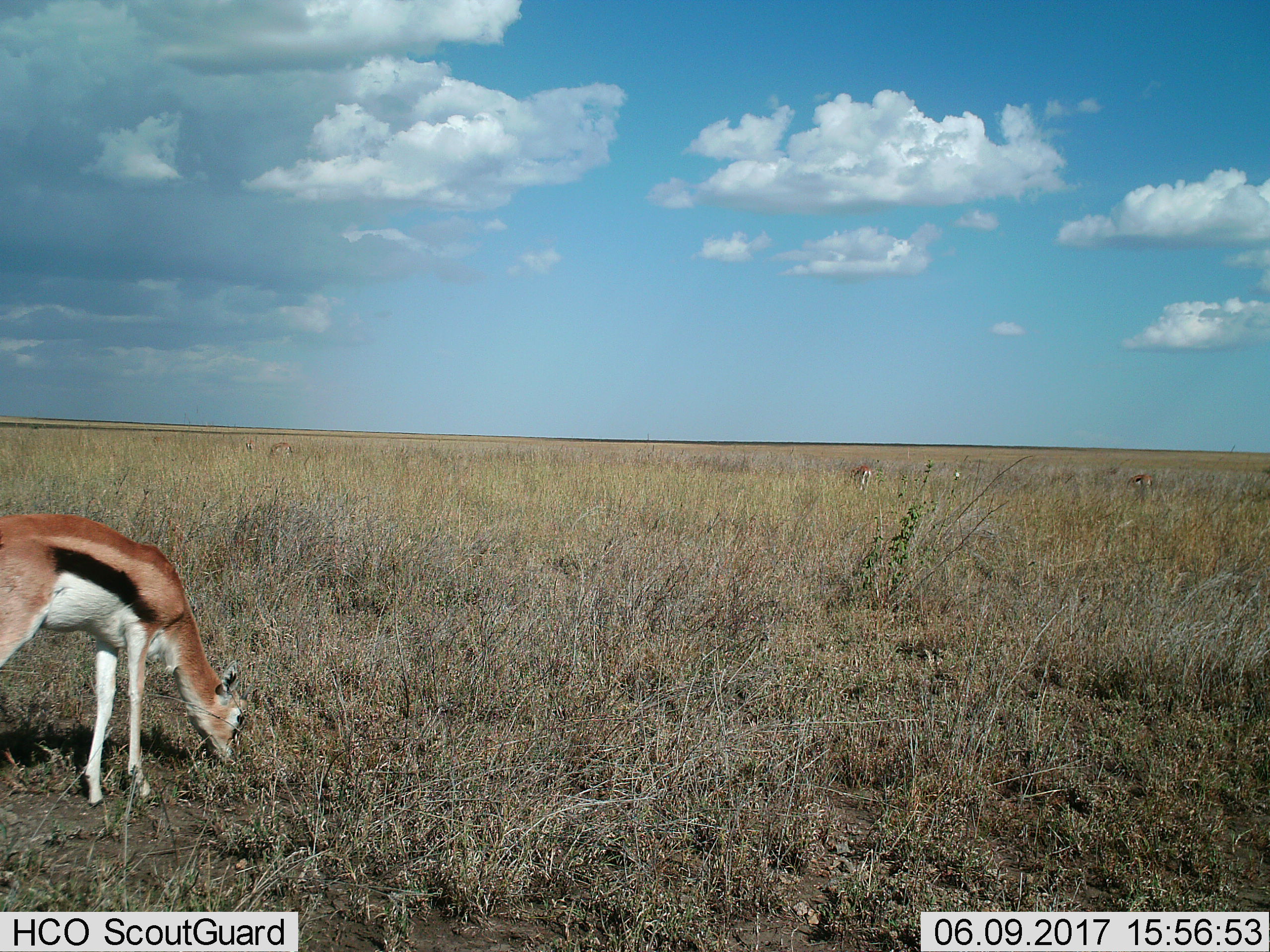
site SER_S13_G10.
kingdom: Animalia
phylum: Chordata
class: Mammalia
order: Artiodactyla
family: Bovidae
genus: Eudorcas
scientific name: Eudorcas thomsonii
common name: thomson's gazelle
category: gazellethomsons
Gazellethomsons (thomson's gazelle) (Eudorcas thomsonii), count 3. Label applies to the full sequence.